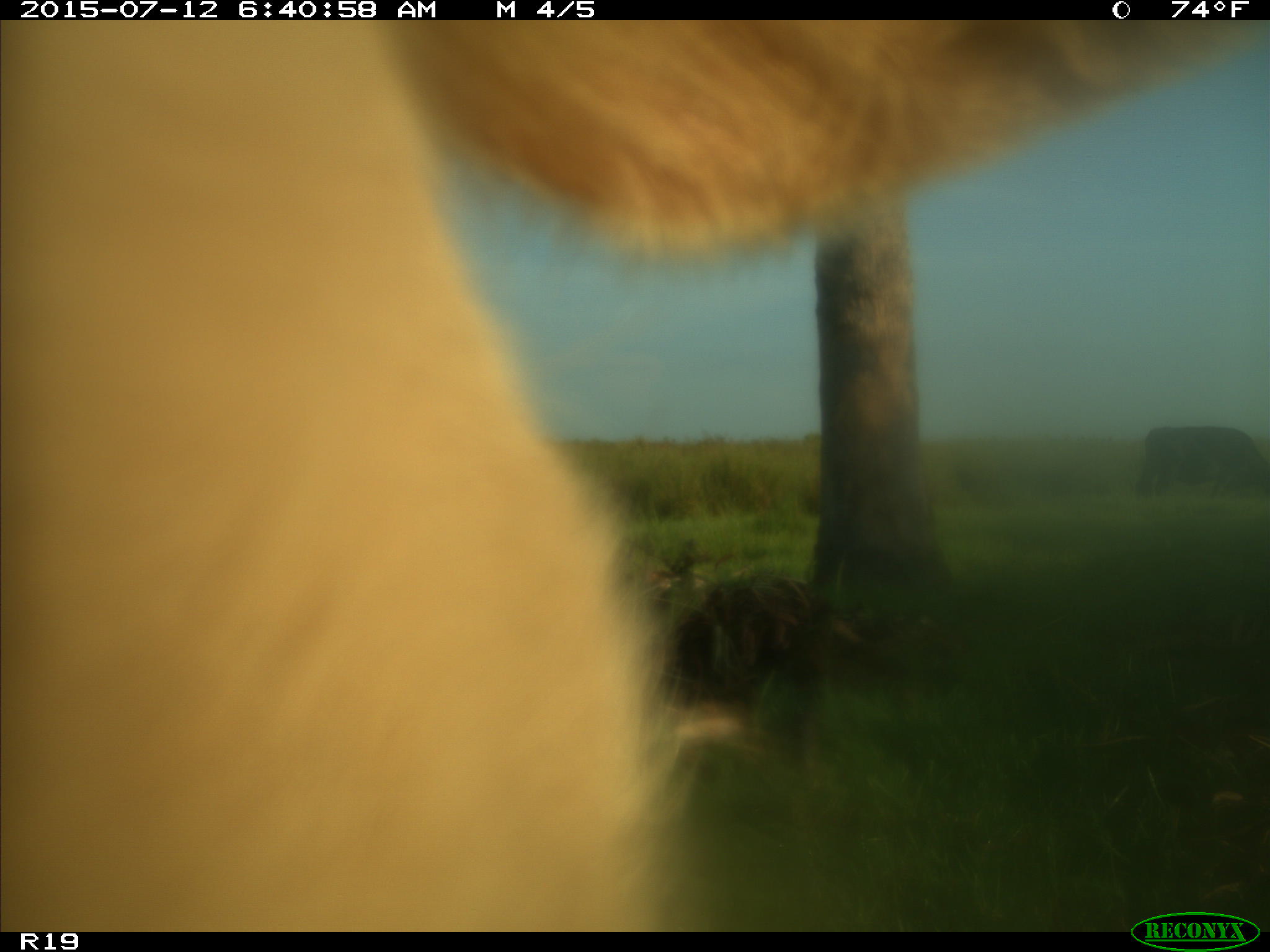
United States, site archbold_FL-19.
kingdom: Animalia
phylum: Chordata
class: Mammalia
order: Artiodactyla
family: Bovidae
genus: Bos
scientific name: Bos taurus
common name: domestic cow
Bos taurus (domestic cow).